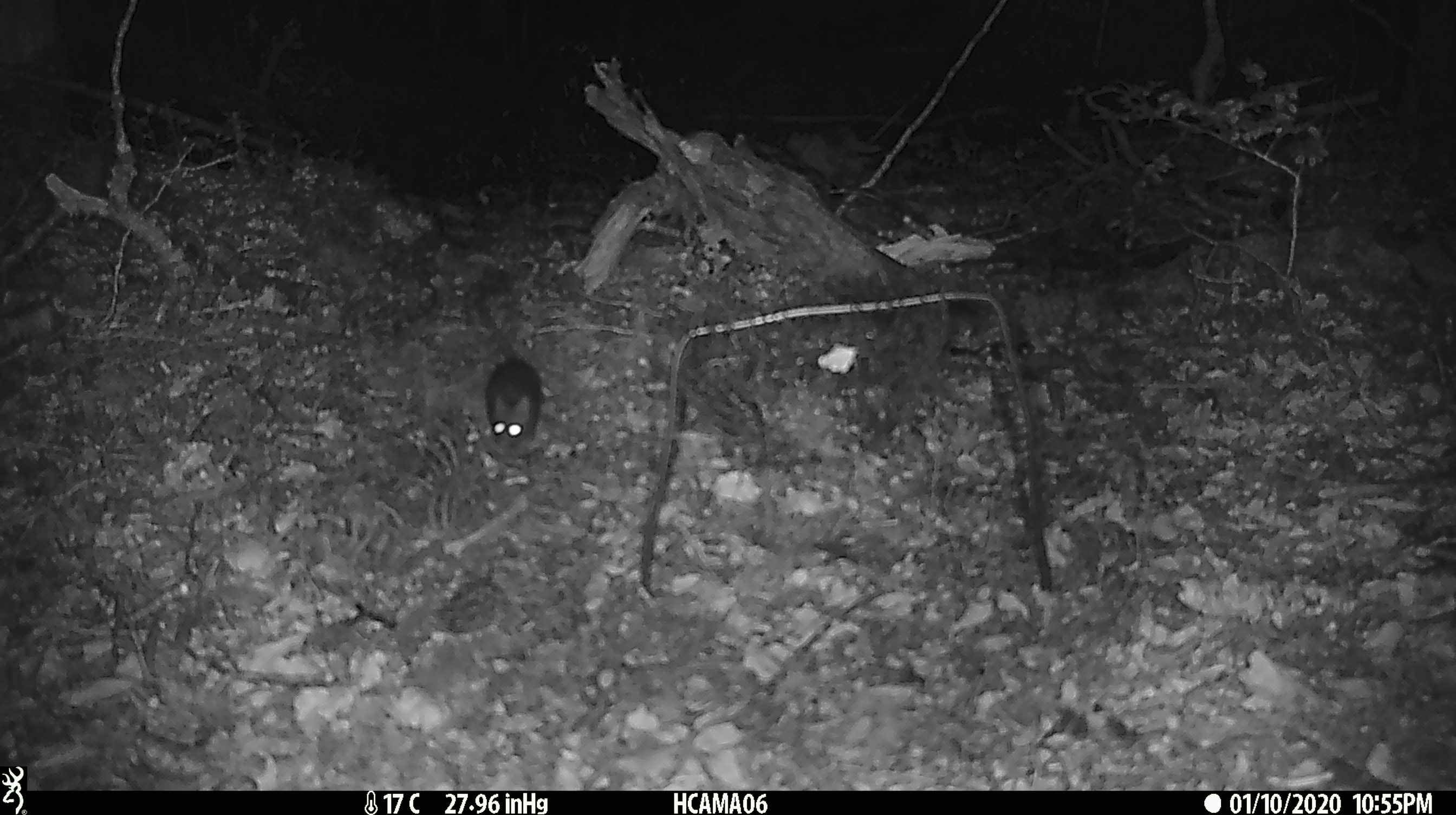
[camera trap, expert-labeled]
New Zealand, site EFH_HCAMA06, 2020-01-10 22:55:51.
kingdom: Animalia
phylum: Chordata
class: Mammalia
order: Rodentia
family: Muridae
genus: Mus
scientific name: Mus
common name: mouse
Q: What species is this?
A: Mouse (Mus).